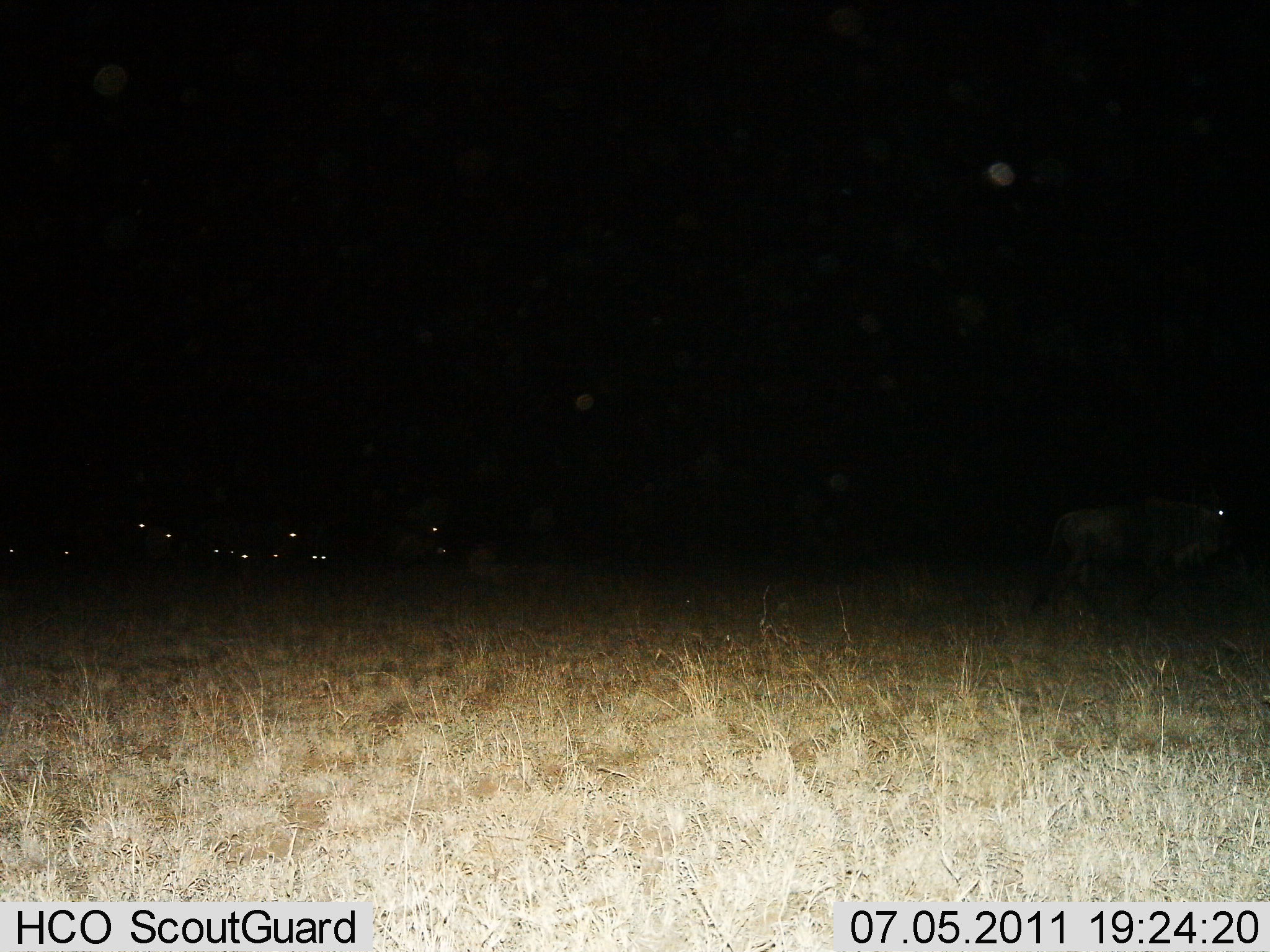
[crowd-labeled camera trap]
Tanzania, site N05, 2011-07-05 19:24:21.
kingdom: Animalia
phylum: Chordata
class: Mammalia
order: Artiodactyla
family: Bovidae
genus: Connochaetes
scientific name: Connochaetes taurinus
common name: blue wildebeest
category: wildebeest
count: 11-50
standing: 10%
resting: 10%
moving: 80%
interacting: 0%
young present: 0%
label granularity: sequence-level